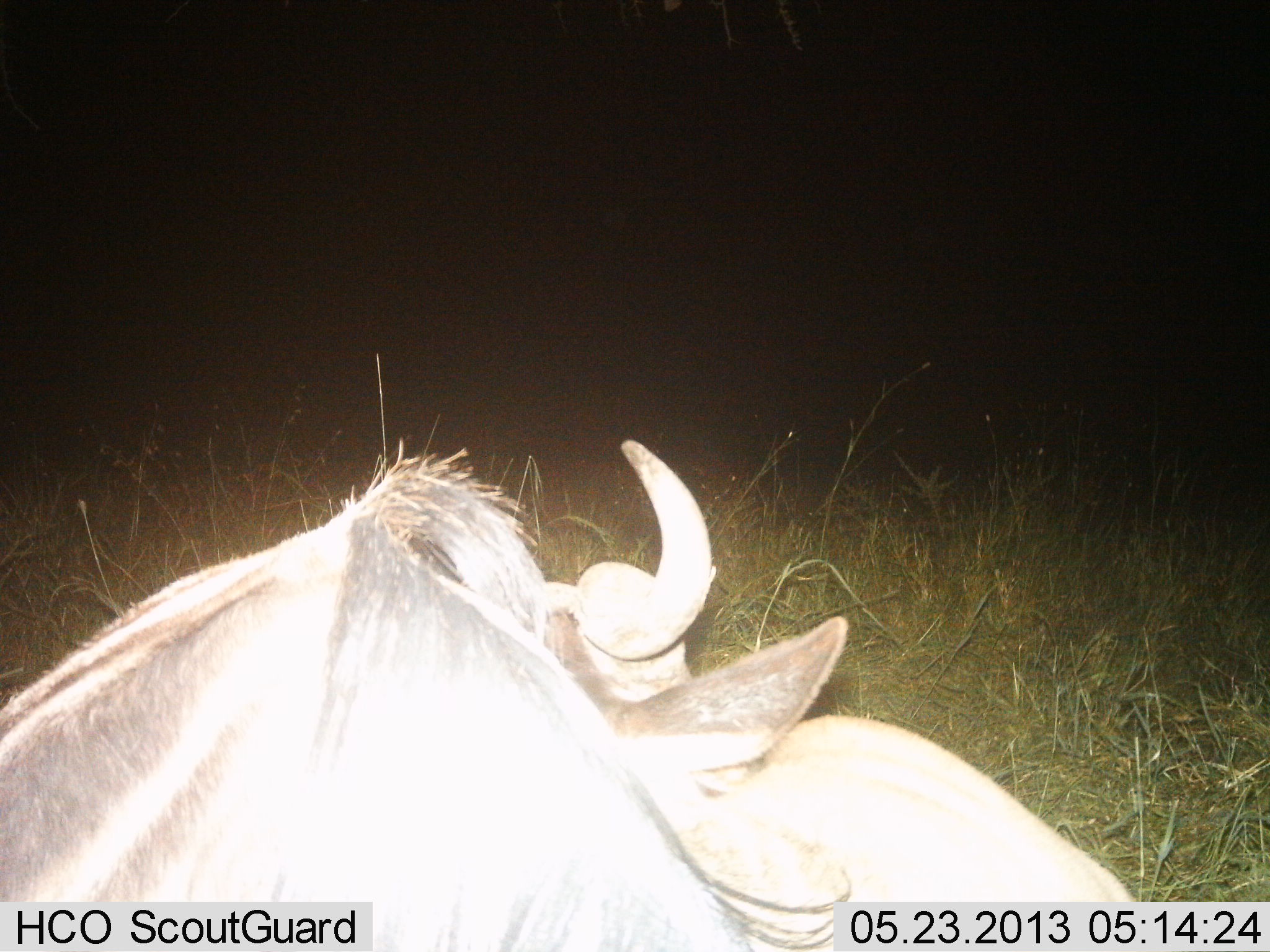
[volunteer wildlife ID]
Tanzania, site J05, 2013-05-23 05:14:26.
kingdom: Animalia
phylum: Chordata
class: Mammalia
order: Artiodactyla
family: Bovidae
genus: Connochaetes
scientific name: Connochaetes taurinus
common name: blue wildebeest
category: wildebeest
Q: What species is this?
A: Wildebeest (blue wildebeest) (Connochaetes taurinus).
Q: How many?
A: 1.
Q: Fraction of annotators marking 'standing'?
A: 15%.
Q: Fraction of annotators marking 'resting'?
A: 80%.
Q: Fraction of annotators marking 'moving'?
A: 5%.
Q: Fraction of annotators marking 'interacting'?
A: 5%.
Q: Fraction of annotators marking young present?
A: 15%.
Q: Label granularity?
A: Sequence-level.